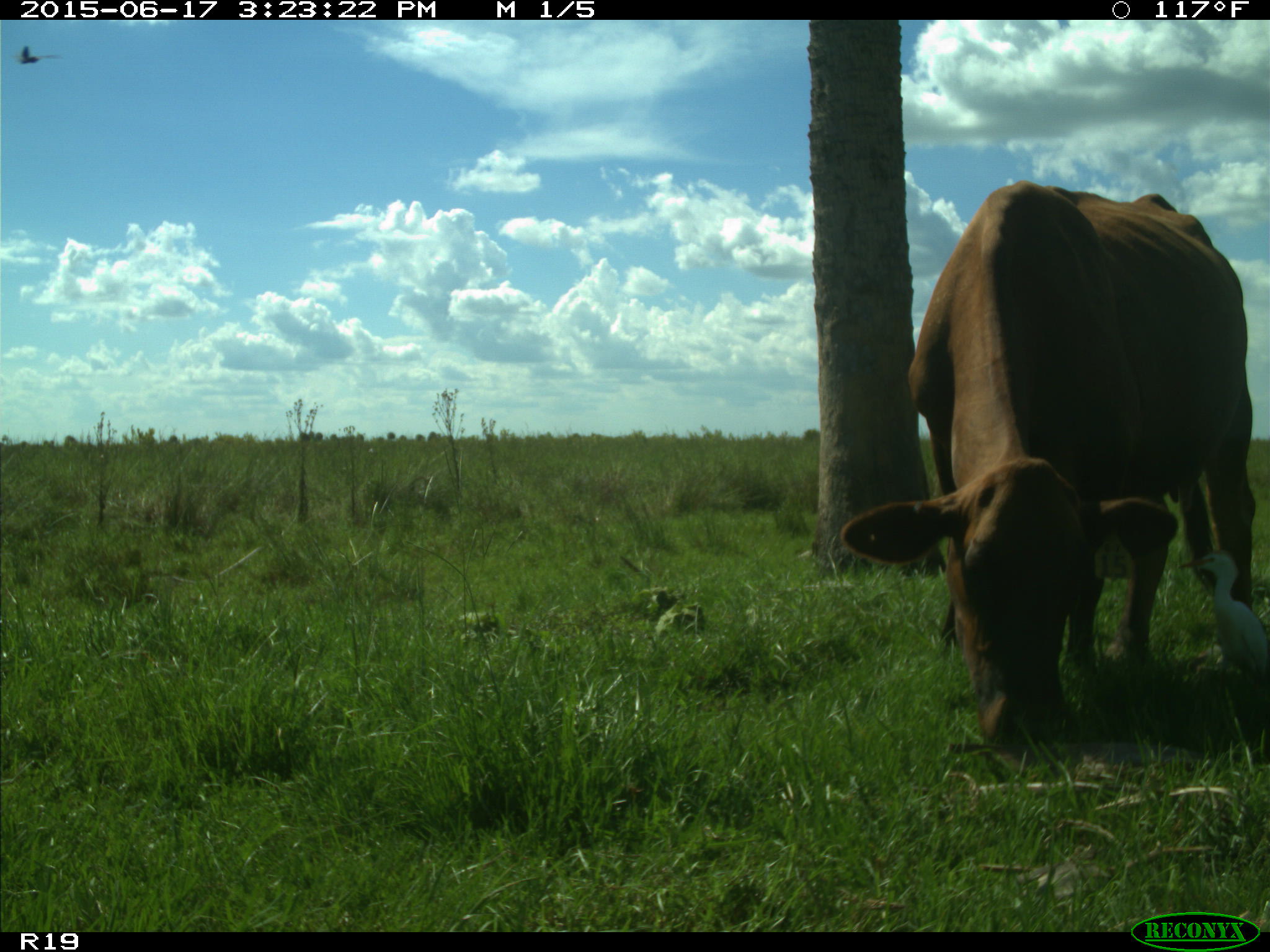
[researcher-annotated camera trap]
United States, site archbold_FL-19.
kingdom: Animalia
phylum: Chordata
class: Mammalia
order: Artiodactyla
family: Bovidae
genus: Bos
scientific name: Bos taurus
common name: domestic cow